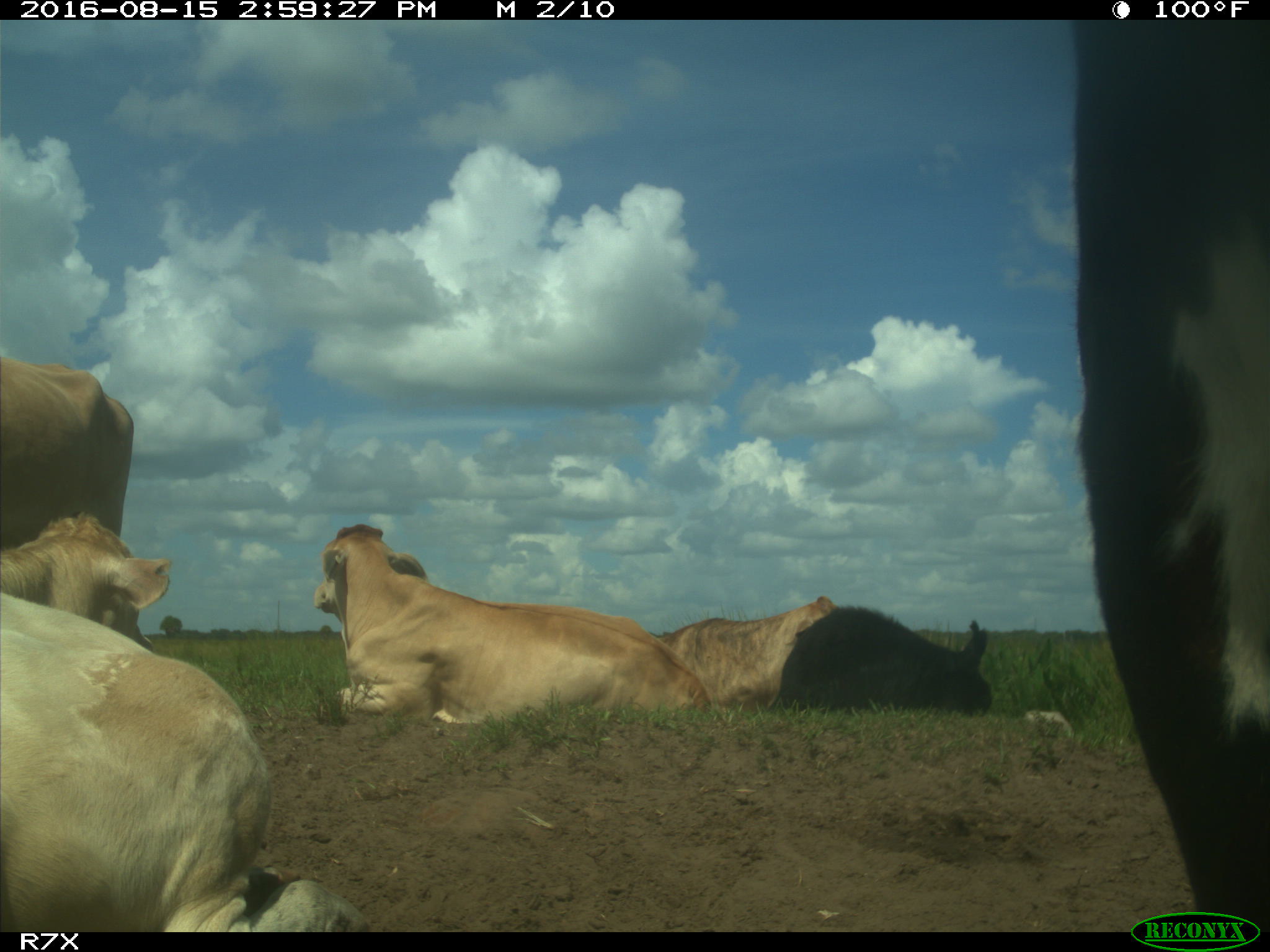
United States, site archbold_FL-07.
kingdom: Animalia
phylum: Chordata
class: Mammalia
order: Artiodactyla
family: Bovidae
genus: Bos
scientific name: Bos taurus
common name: domestic cow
Bos taurus (domestic cow).